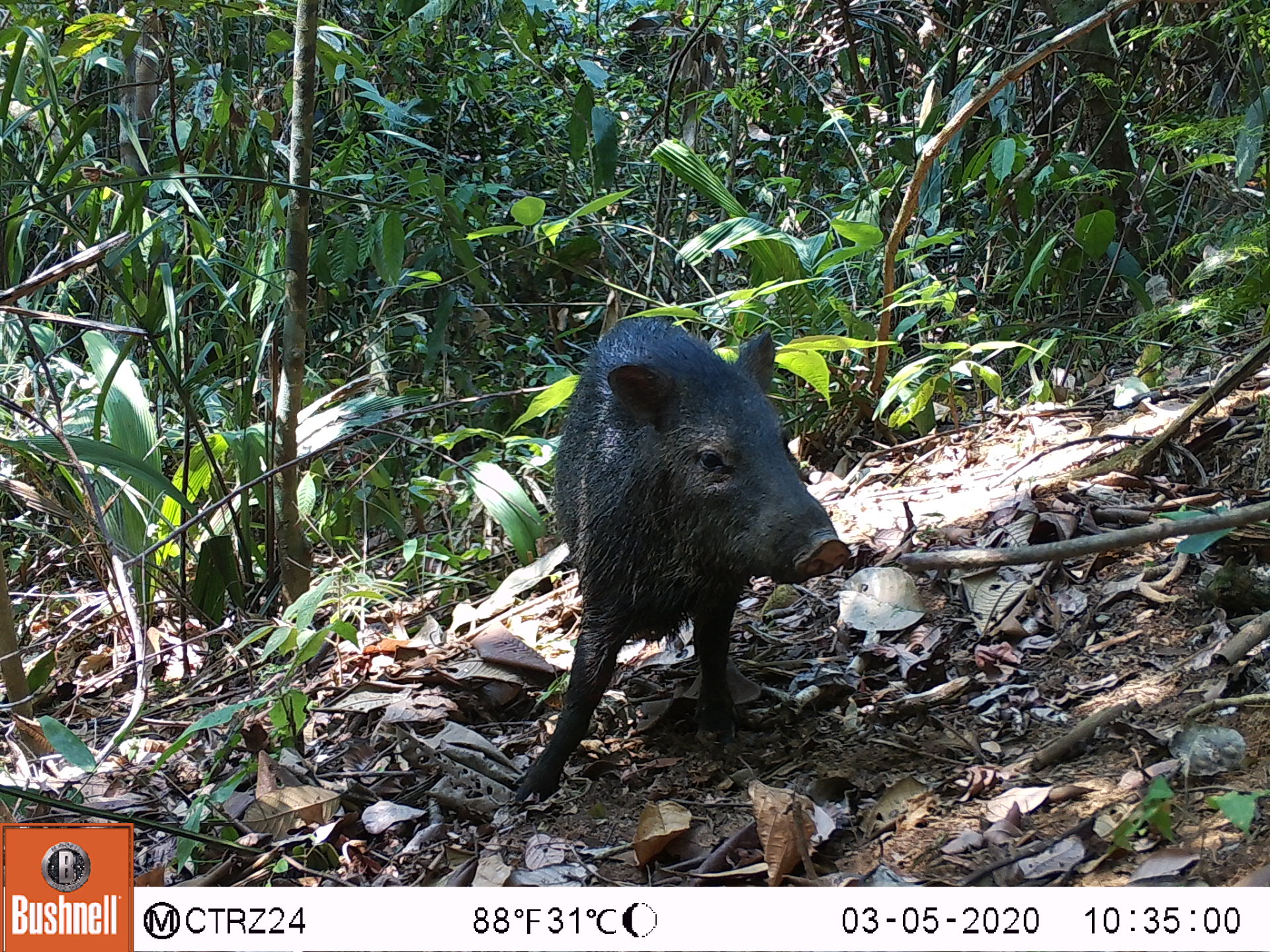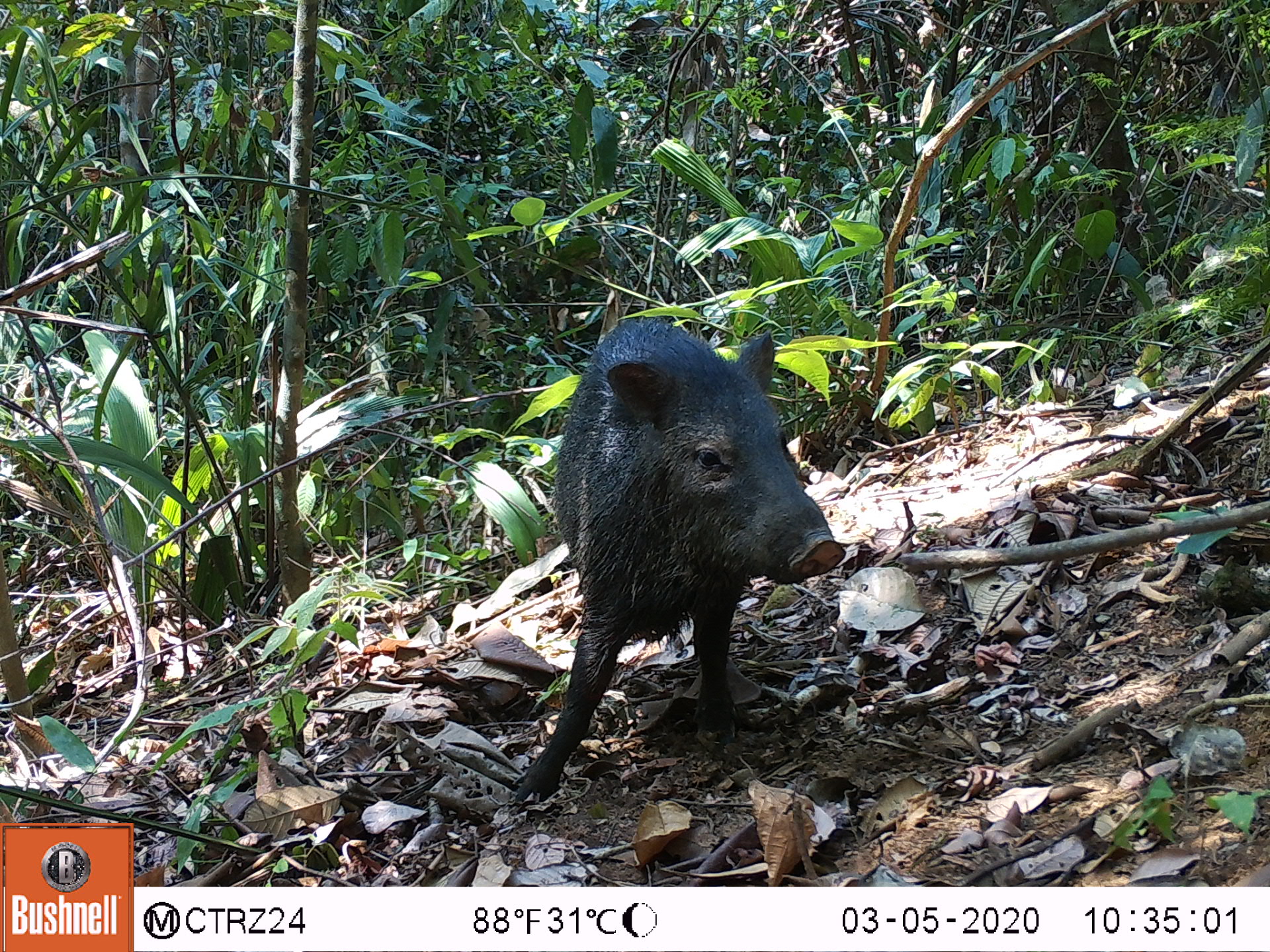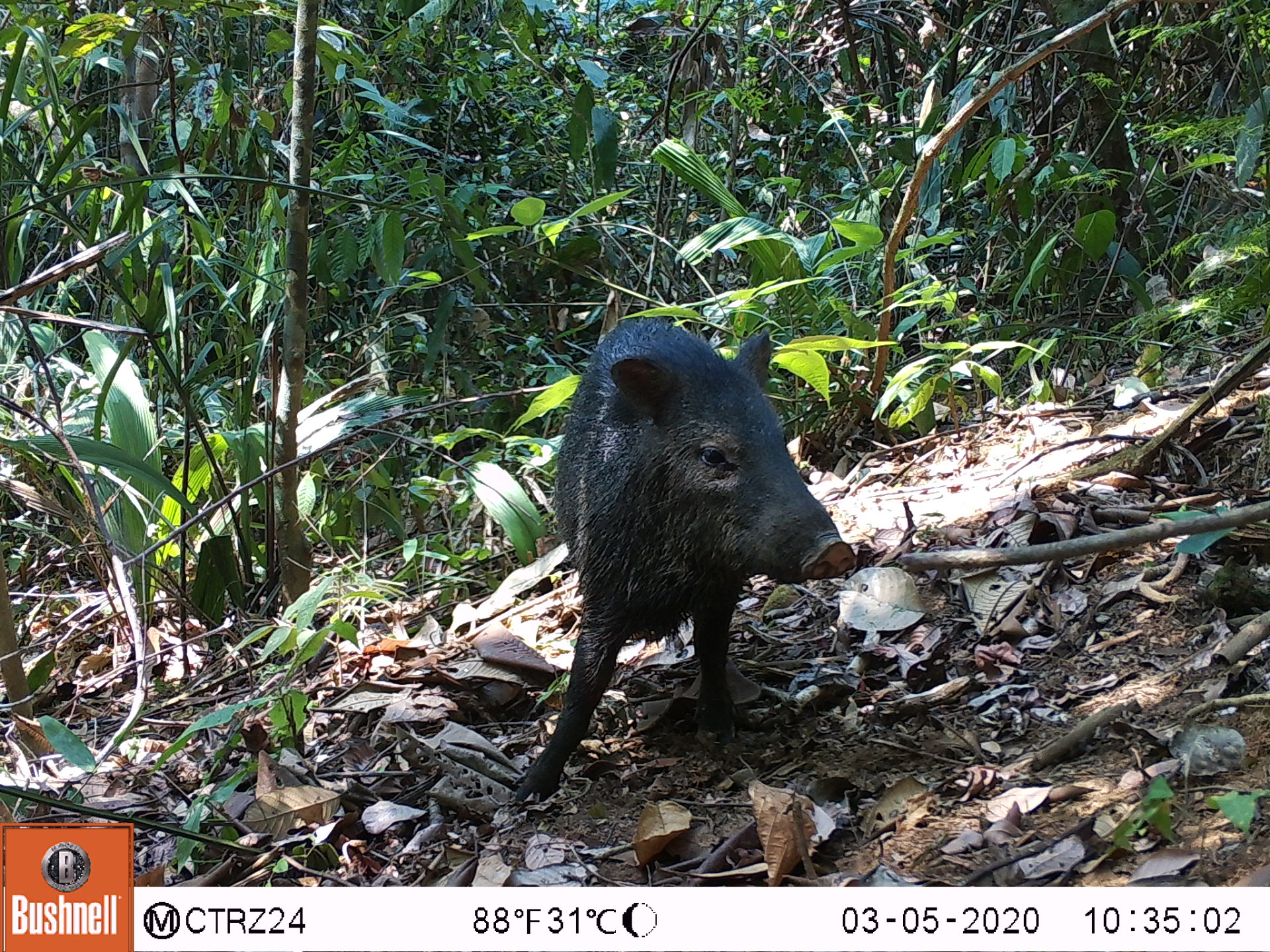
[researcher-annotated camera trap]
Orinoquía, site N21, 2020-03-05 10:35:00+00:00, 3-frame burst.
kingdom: Animalia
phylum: Chordata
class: Mammalia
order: Artiodactyla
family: Tayassuidae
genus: Pecari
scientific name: Pecari tajacu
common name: collared peccary